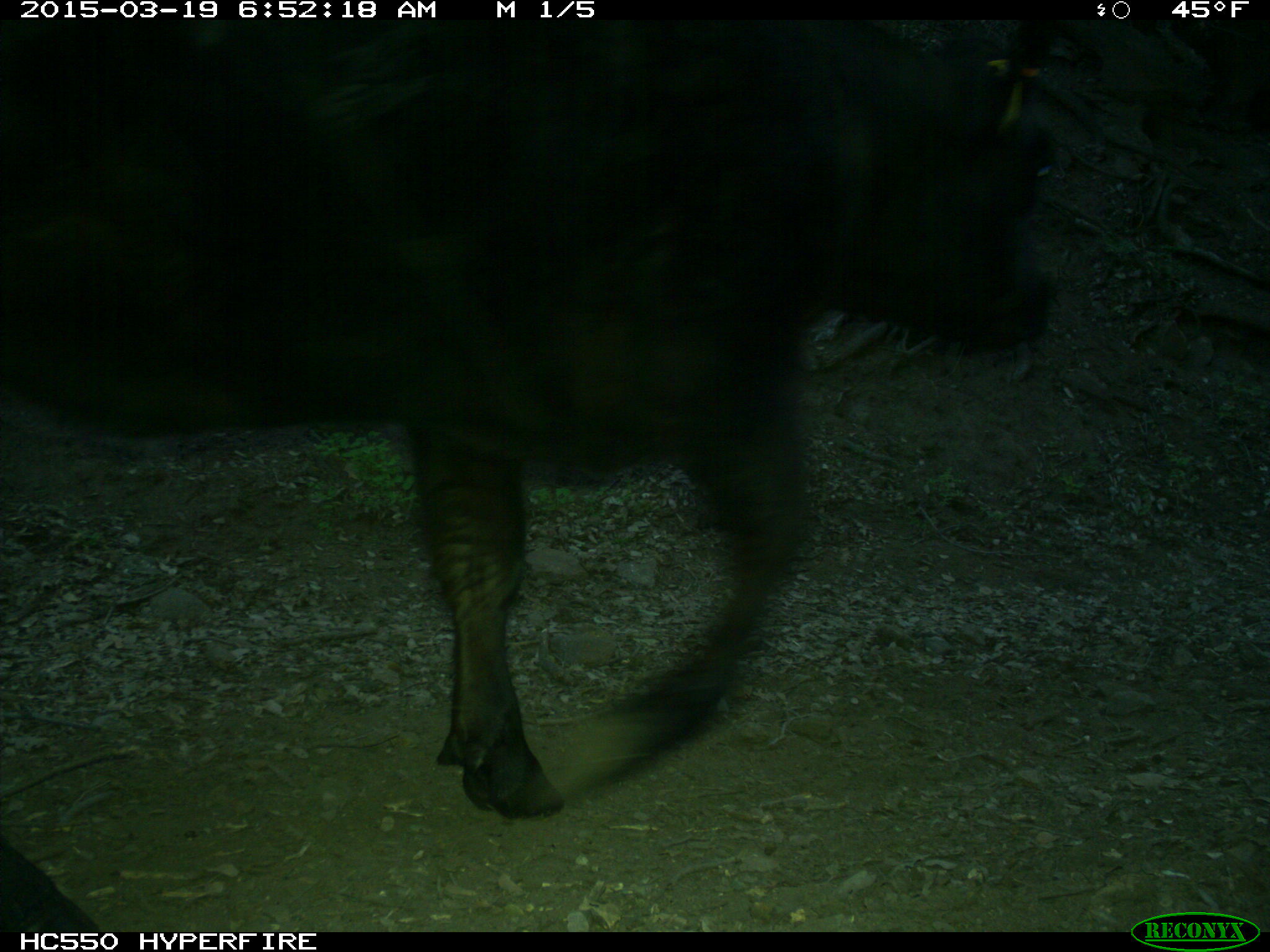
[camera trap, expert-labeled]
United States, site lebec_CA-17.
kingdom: Animalia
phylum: Chordata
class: Mammalia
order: Artiodactyla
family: Bovidae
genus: Bos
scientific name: Bos taurus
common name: domestic cow